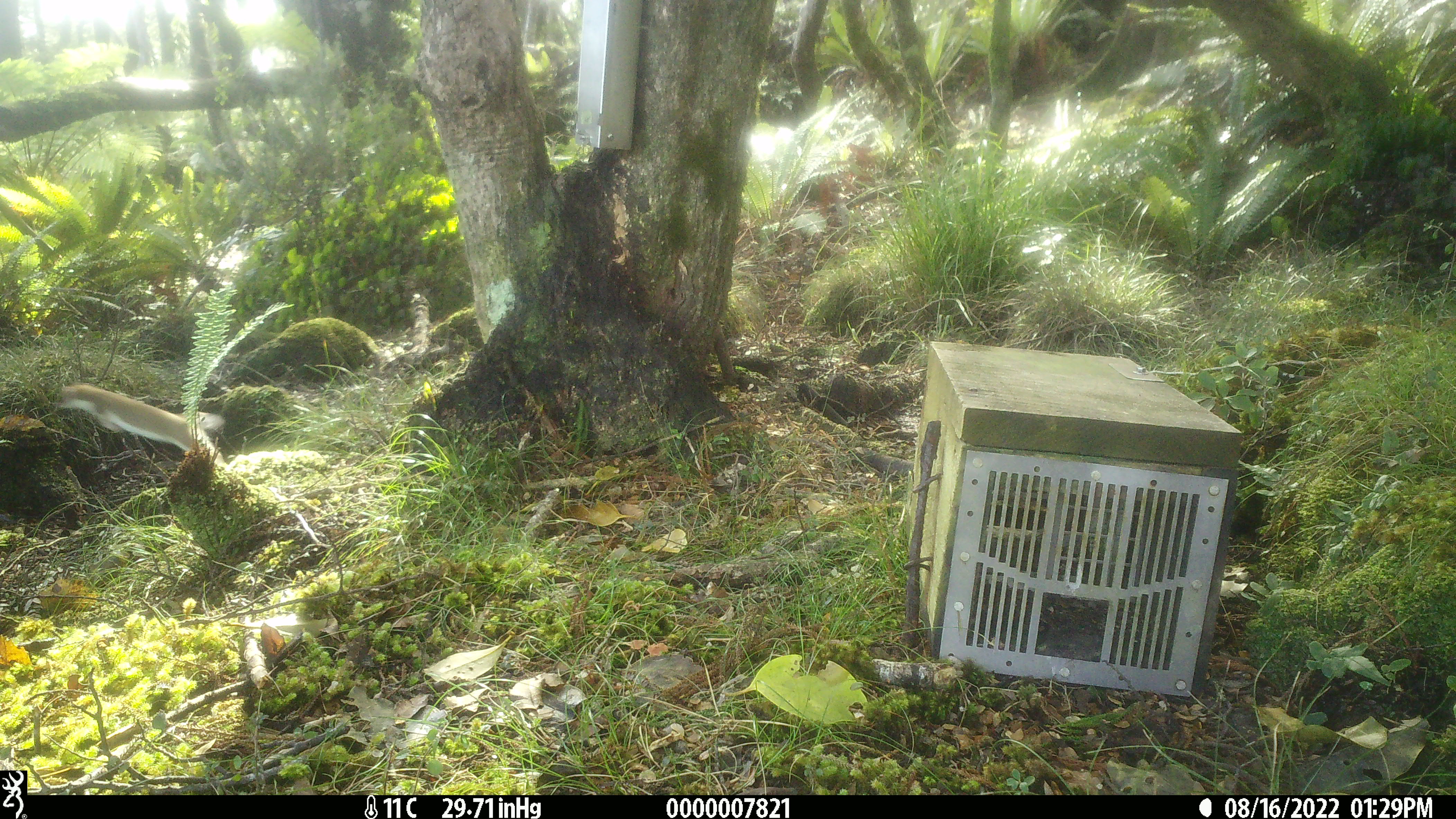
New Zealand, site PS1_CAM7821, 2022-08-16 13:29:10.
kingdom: Animalia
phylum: Chordata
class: Mammalia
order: Carnivora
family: Mustelidae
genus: Mustela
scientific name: Mustela erminea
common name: stoat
Stoat (Mustela erminea).